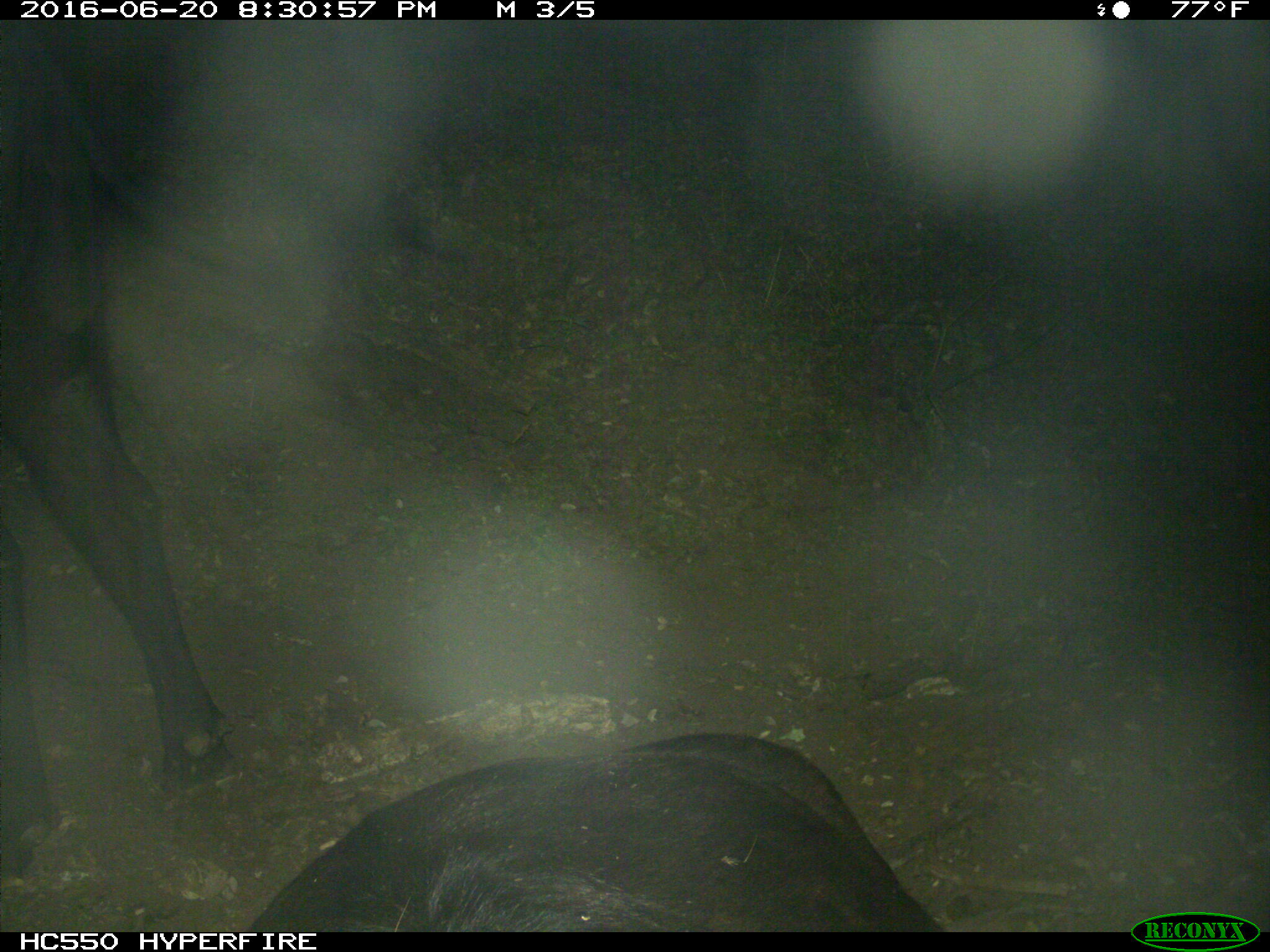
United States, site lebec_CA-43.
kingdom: Animalia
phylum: Chordata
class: Mammalia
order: Artiodactyla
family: Bovidae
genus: Bos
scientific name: Bos taurus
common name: domestic cow